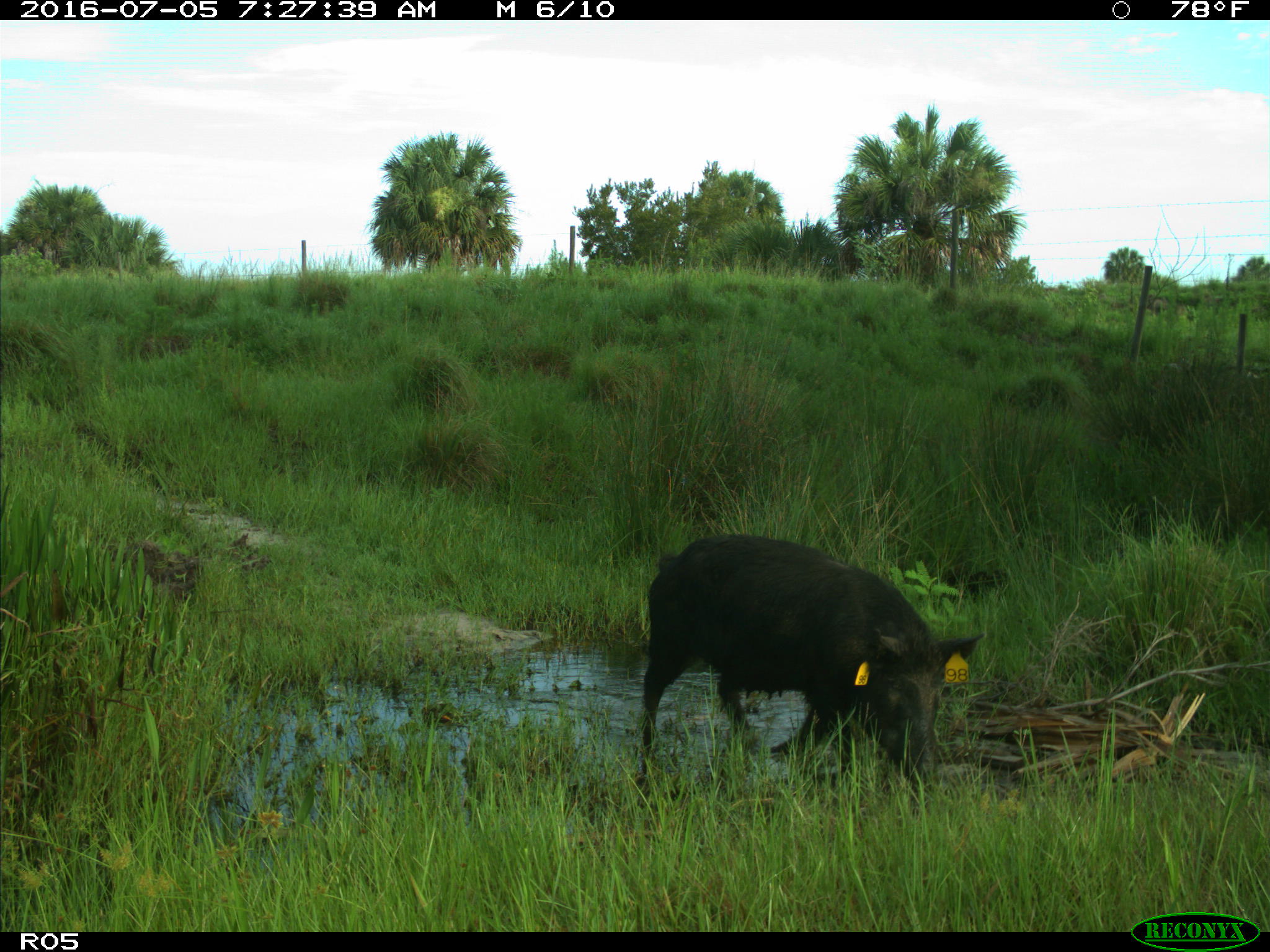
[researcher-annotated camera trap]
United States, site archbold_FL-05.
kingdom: Animalia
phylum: Chordata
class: Mammalia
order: Artiodactyla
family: Suidae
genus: Sus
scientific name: Sus scrofa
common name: wild boar